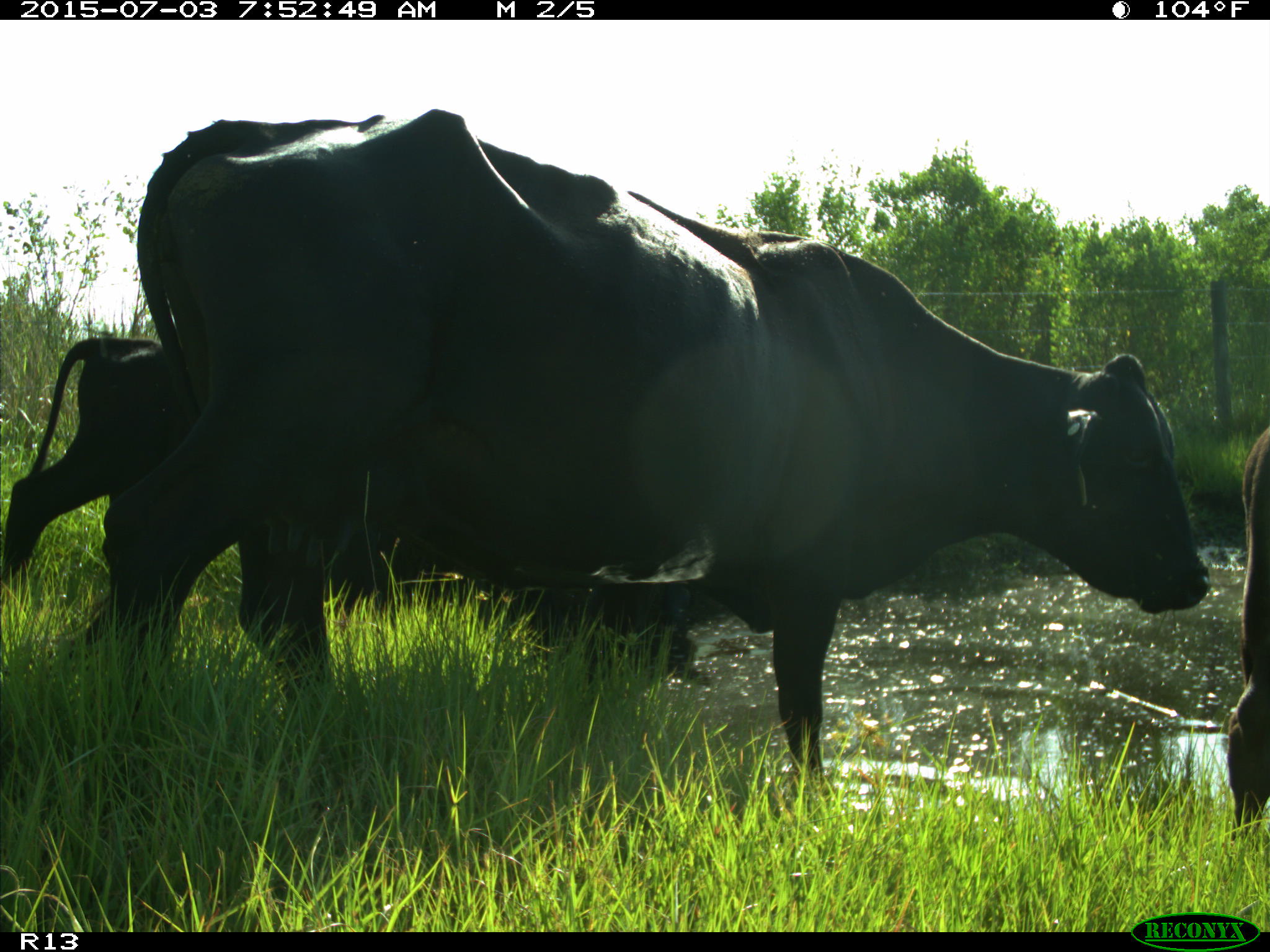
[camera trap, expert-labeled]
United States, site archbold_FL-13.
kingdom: Animalia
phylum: Chordata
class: Mammalia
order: Artiodactyla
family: Bovidae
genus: Bos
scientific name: Bos taurus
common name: domestic cow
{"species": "Bos taurus (domestic cow)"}